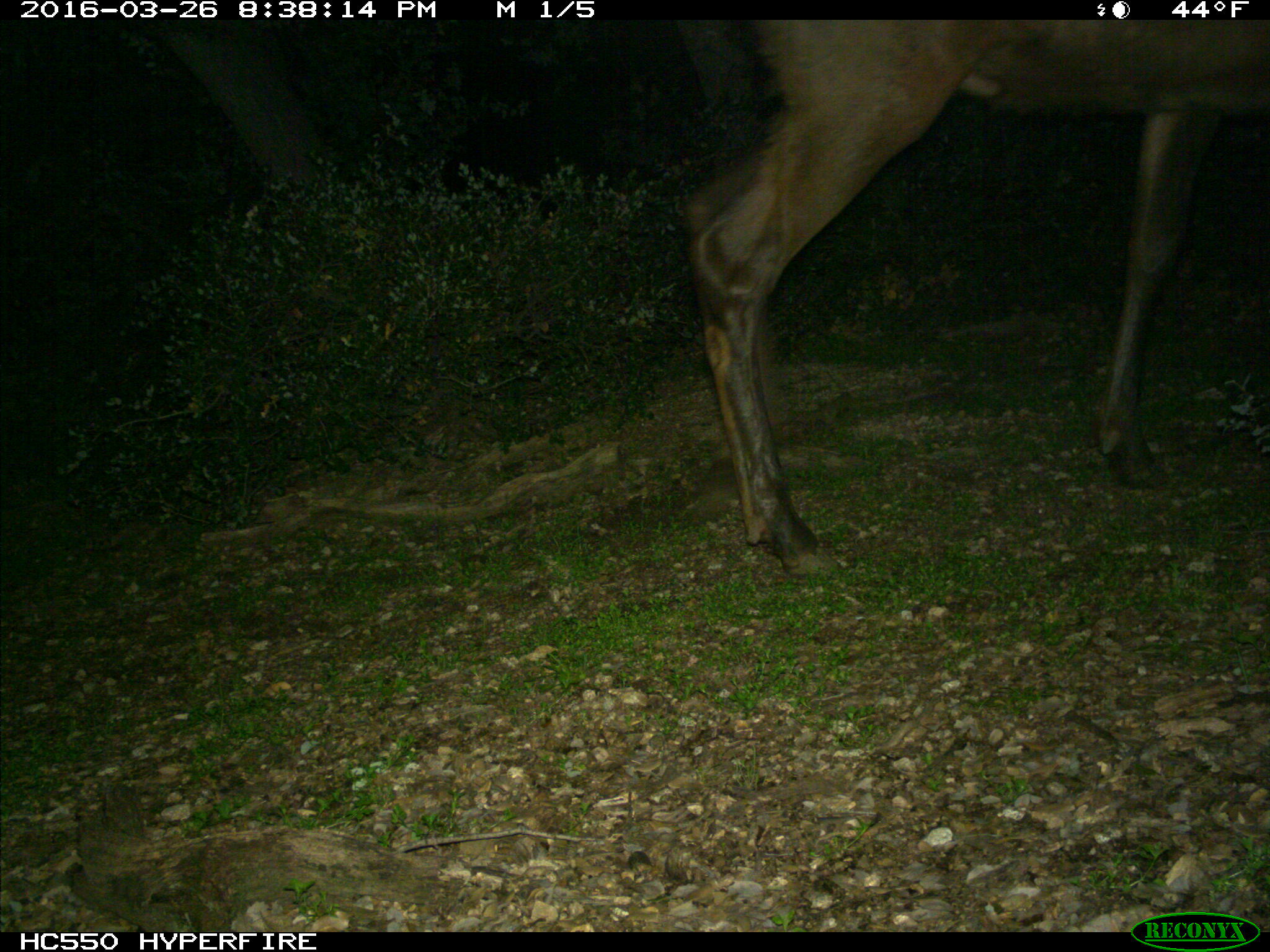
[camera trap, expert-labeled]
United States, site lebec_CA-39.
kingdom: Animalia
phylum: Chordata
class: Mammalia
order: Artiodactyla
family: Cervidae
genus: Cervus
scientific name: Cervus canadensis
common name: elk